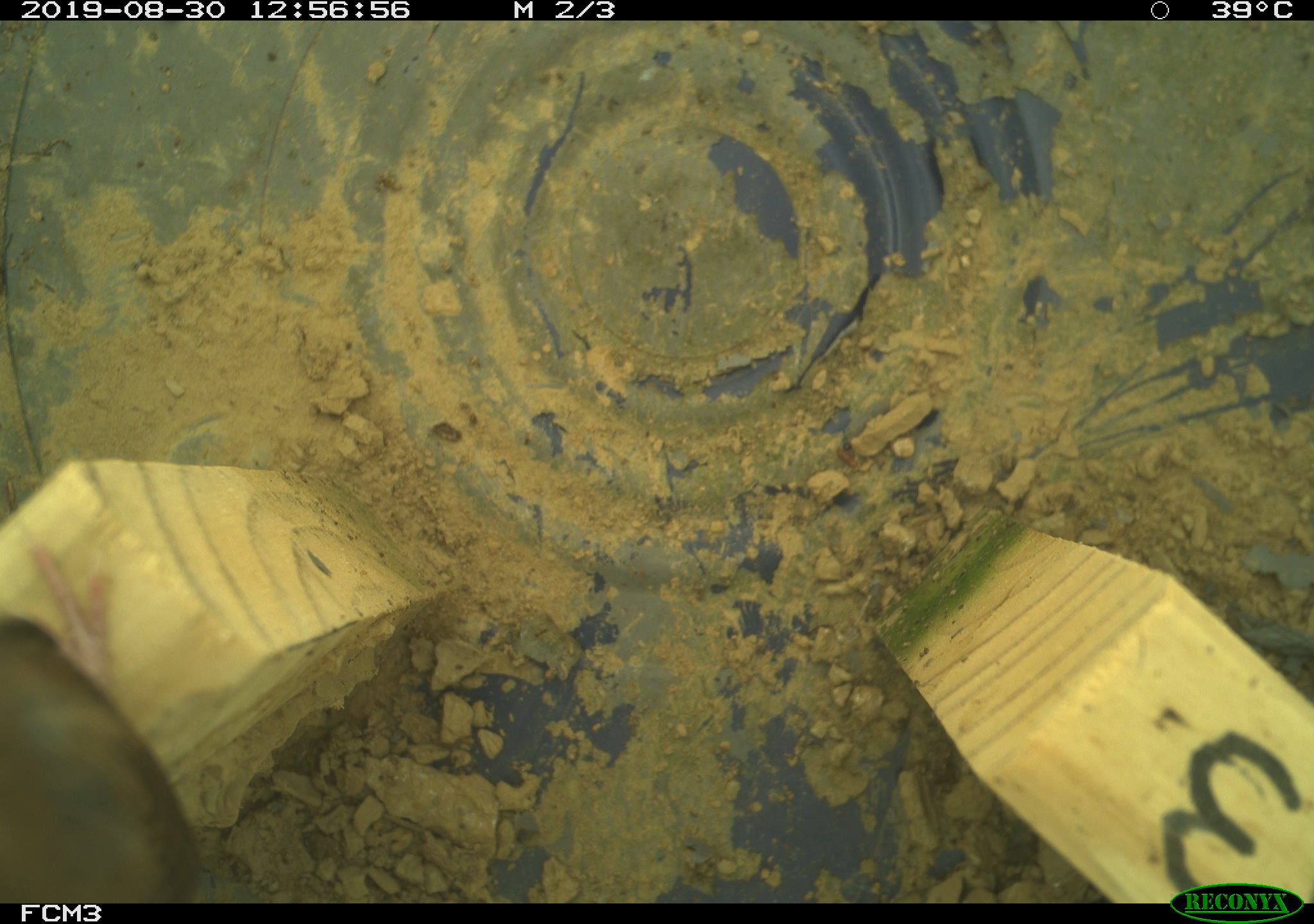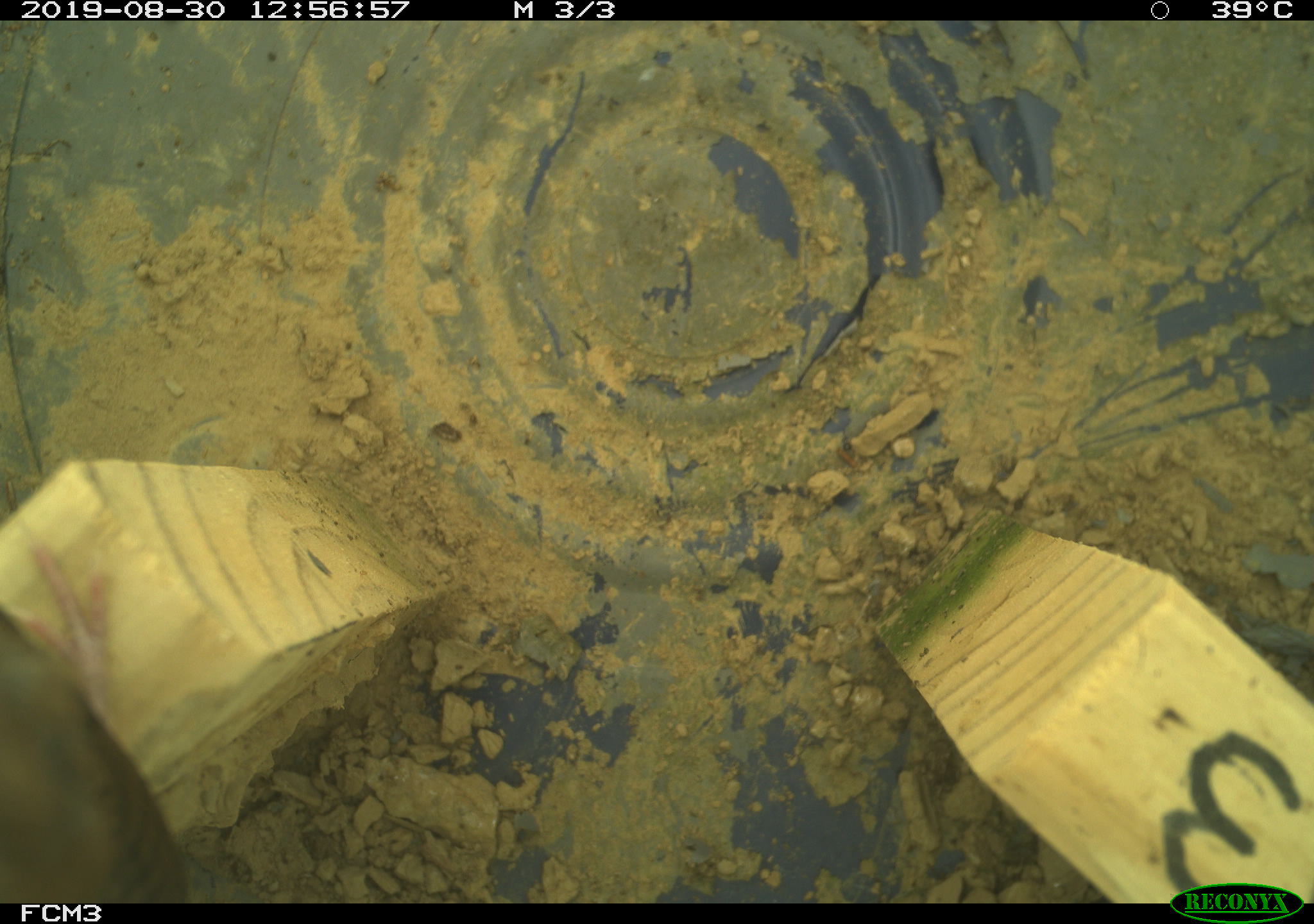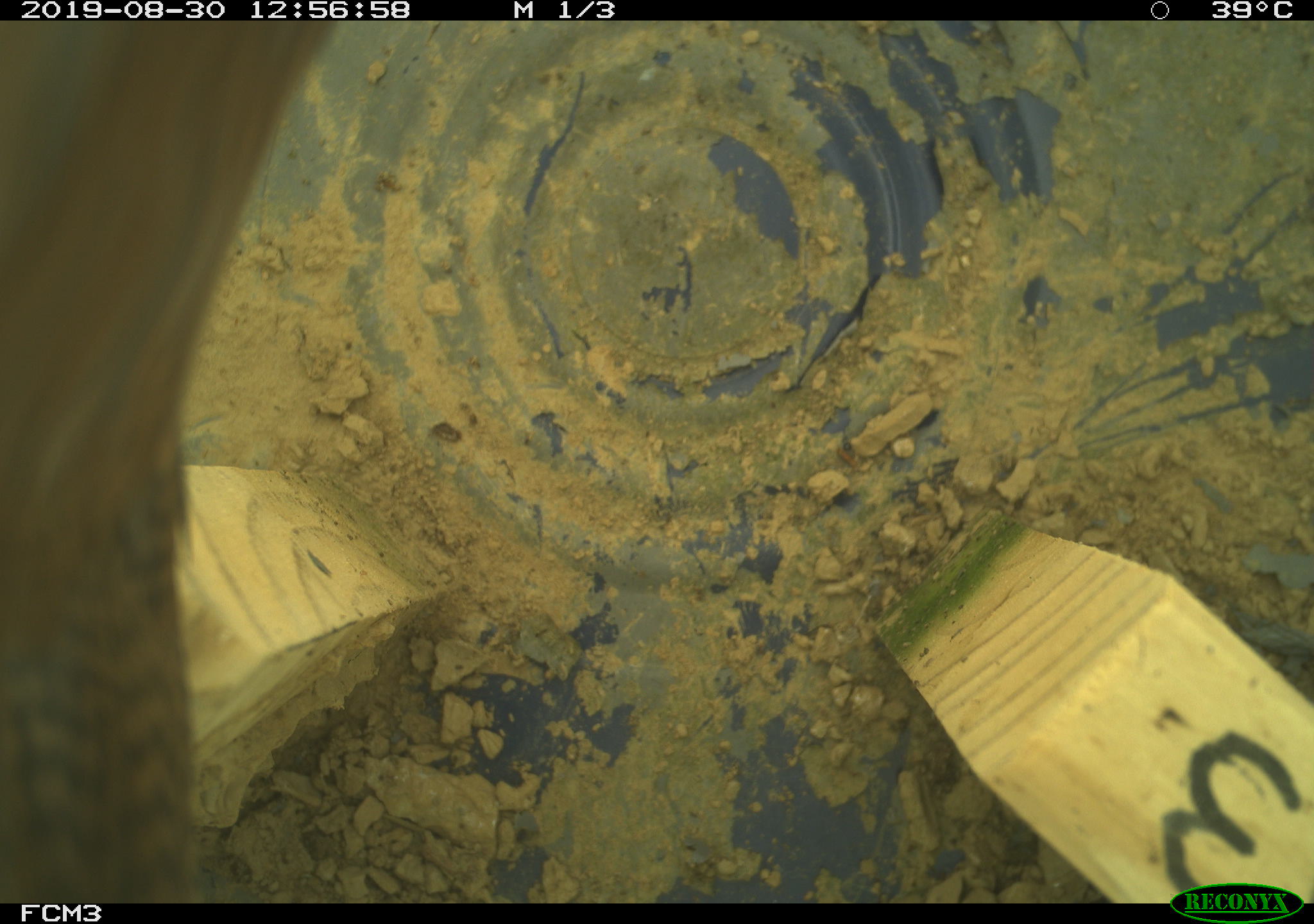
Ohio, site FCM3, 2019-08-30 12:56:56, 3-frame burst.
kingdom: Animalia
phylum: Chordata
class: Aves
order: Passeriformes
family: Troglodytidae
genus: Troglodytes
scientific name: Troglodytes aedon aedon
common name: northern house wren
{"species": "northern house wren (Troglodytes aedon aedon)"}